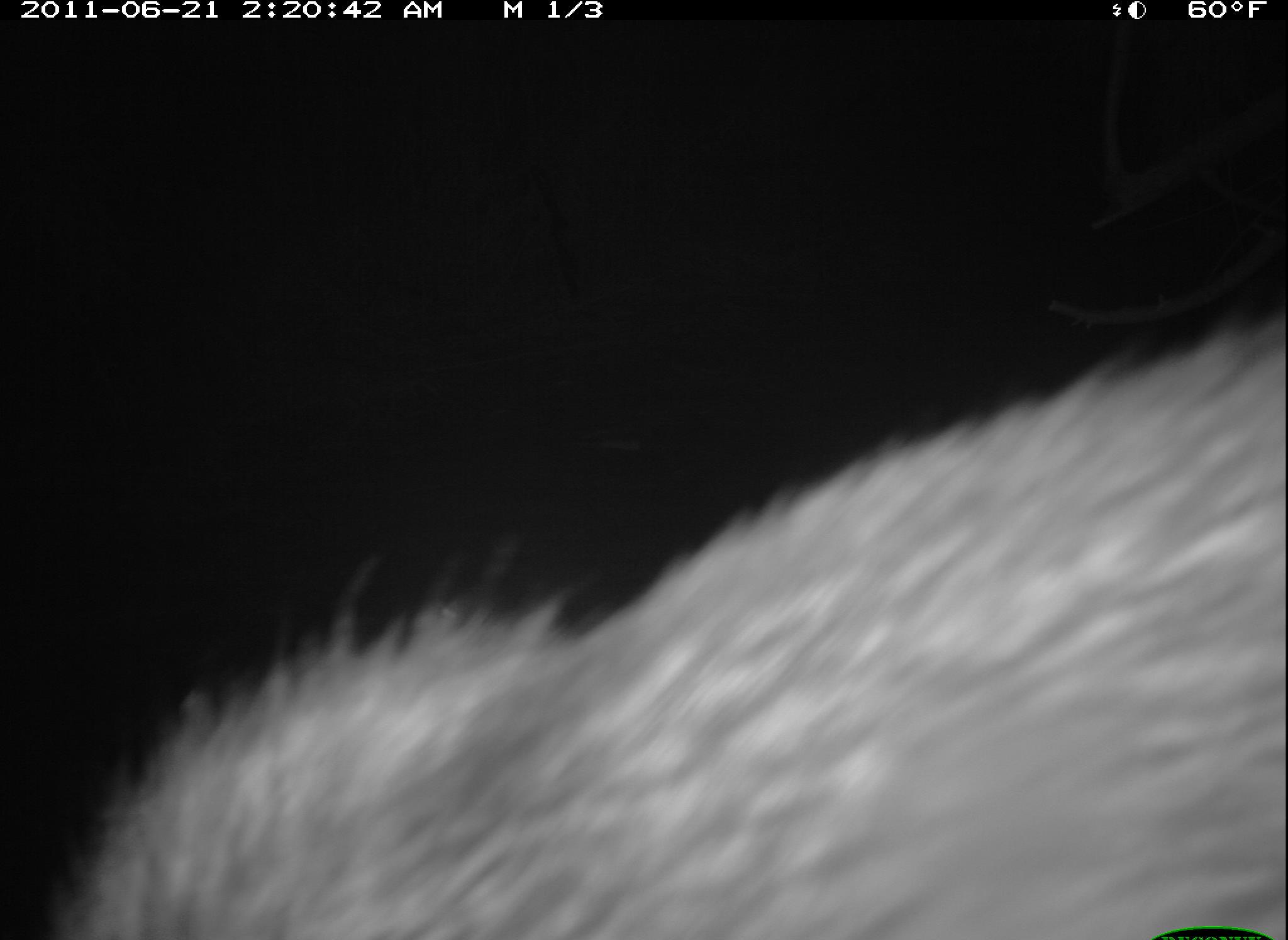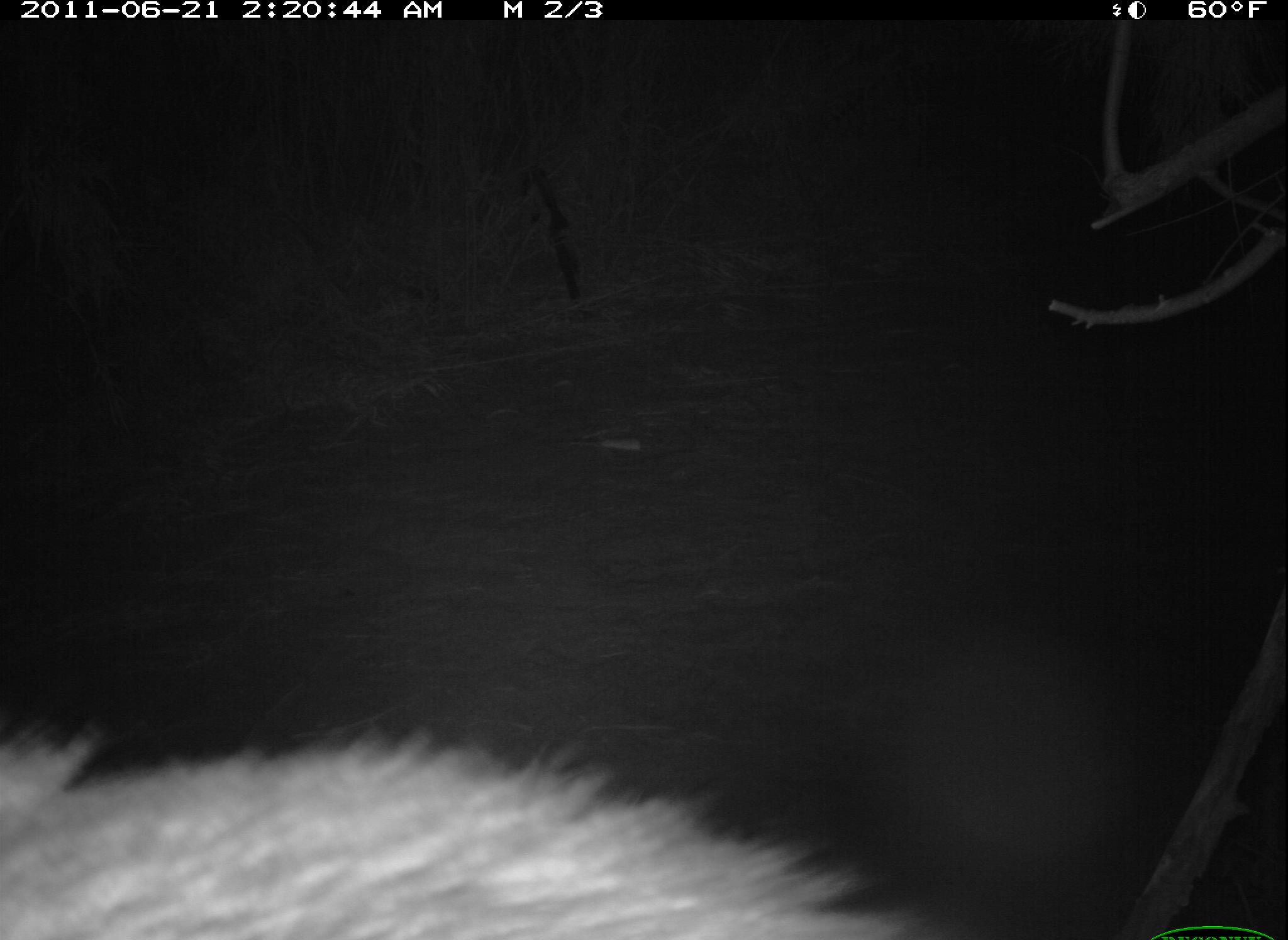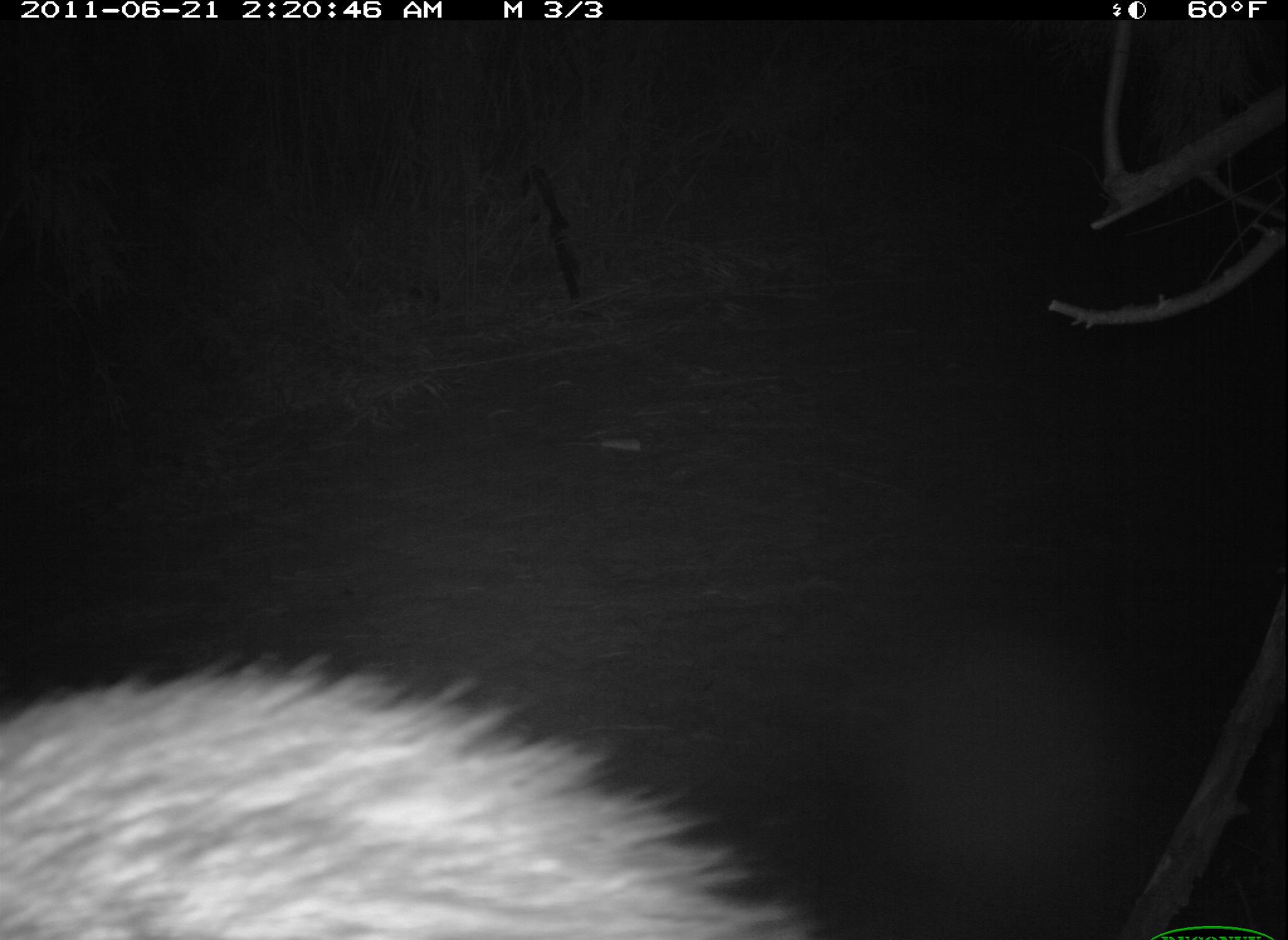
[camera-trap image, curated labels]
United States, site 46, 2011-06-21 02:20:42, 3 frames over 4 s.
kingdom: Animalia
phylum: Chordata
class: Mammalia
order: Carnivora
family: Procyonidae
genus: Procyon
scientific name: Procyon lotor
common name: raccoon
Raccoon (Procyon lotor).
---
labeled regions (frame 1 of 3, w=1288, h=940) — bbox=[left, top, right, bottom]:
raccoon: bbox=[26, 309, 1286, 939]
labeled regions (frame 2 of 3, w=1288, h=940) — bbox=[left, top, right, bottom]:
raccoon: bbox=[3, 723, 942, 940]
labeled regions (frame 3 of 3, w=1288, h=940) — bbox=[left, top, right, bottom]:
raccoon: bbox=[6, 638, 834, 925]